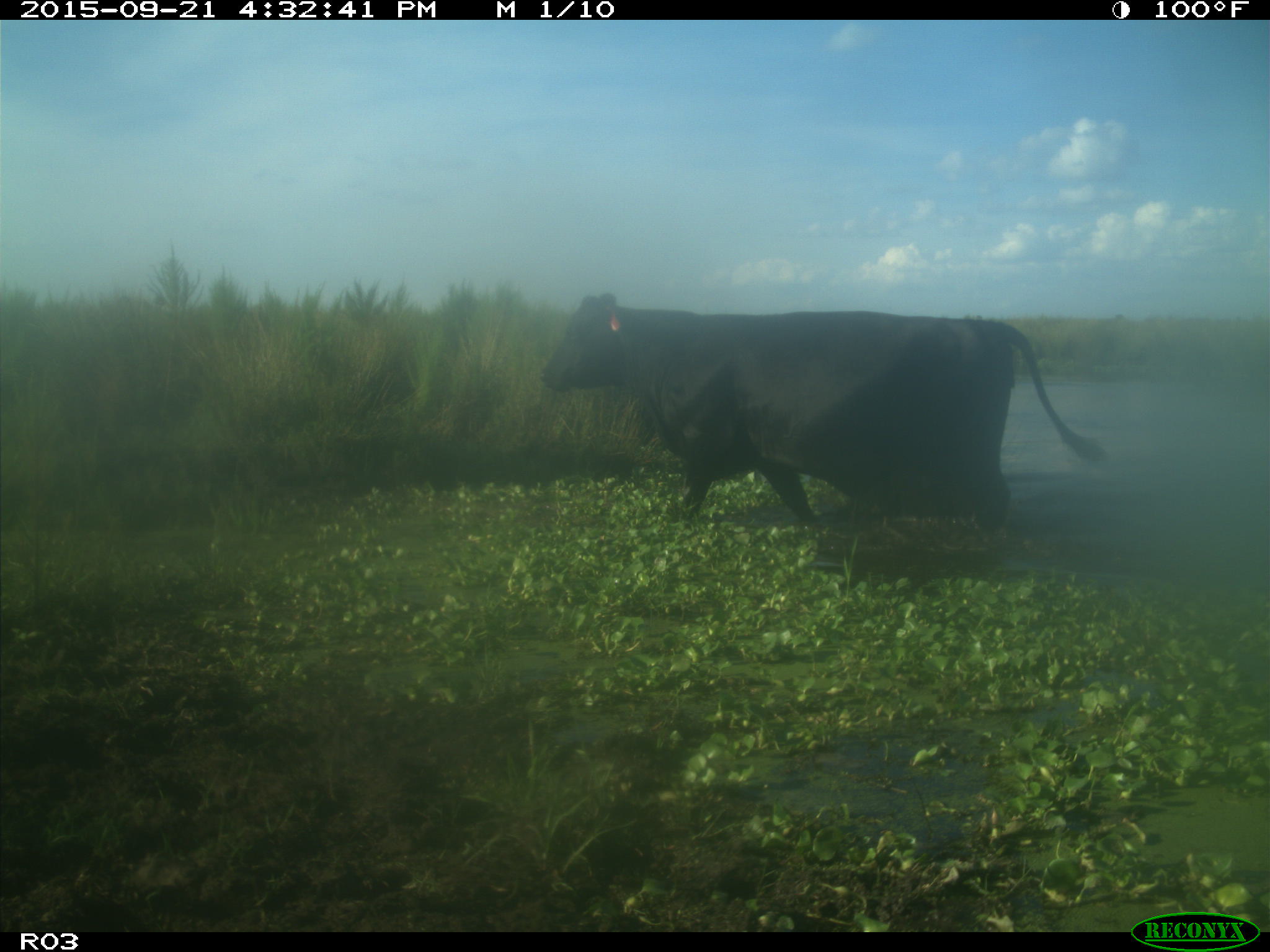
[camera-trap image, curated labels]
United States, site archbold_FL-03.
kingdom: Animalia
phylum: Chordata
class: Mammalia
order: Artiodactyla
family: Bovidae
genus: Bos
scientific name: Bos taurus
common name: domestic cow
Bos taurus (domestic cow).